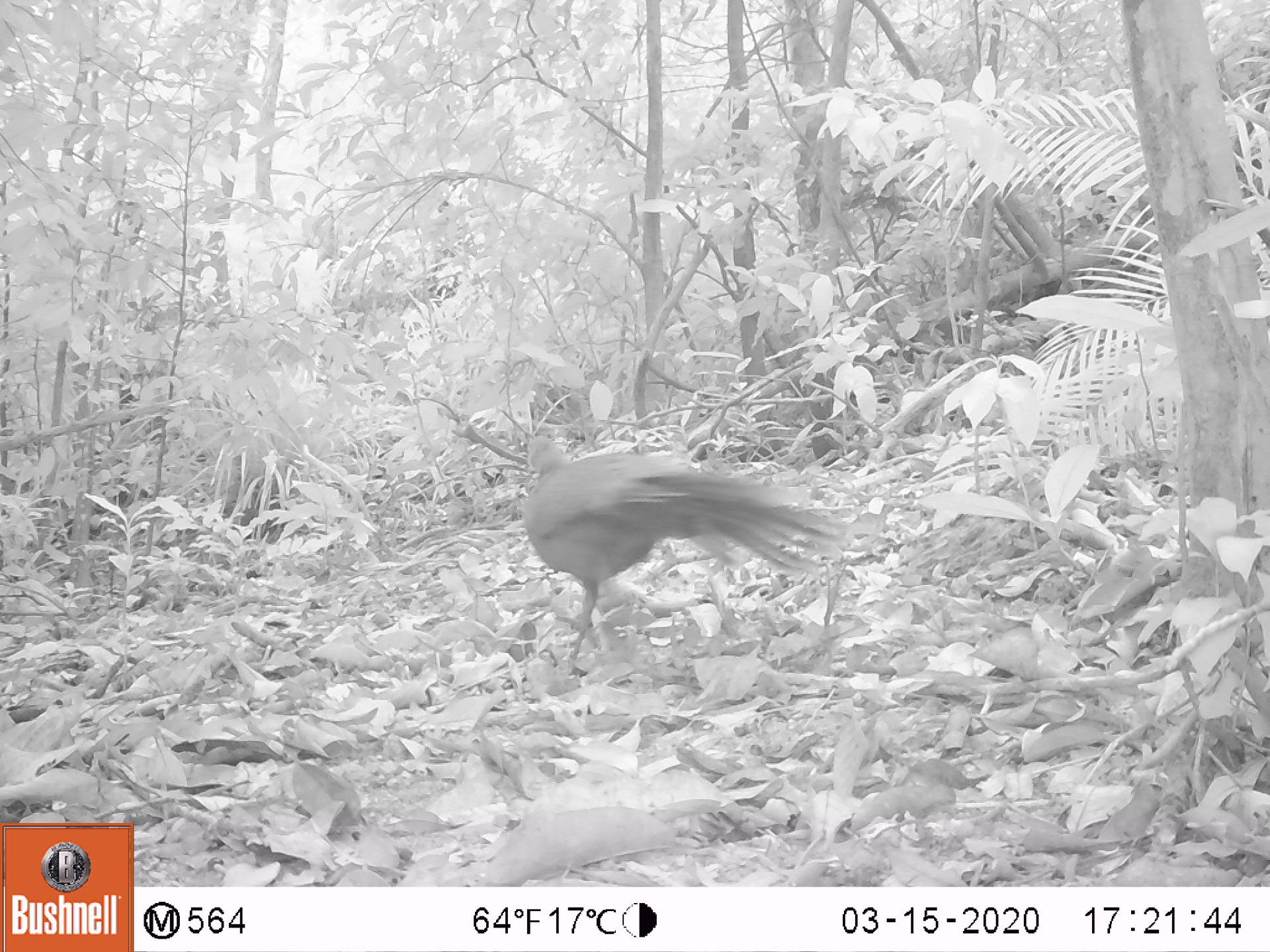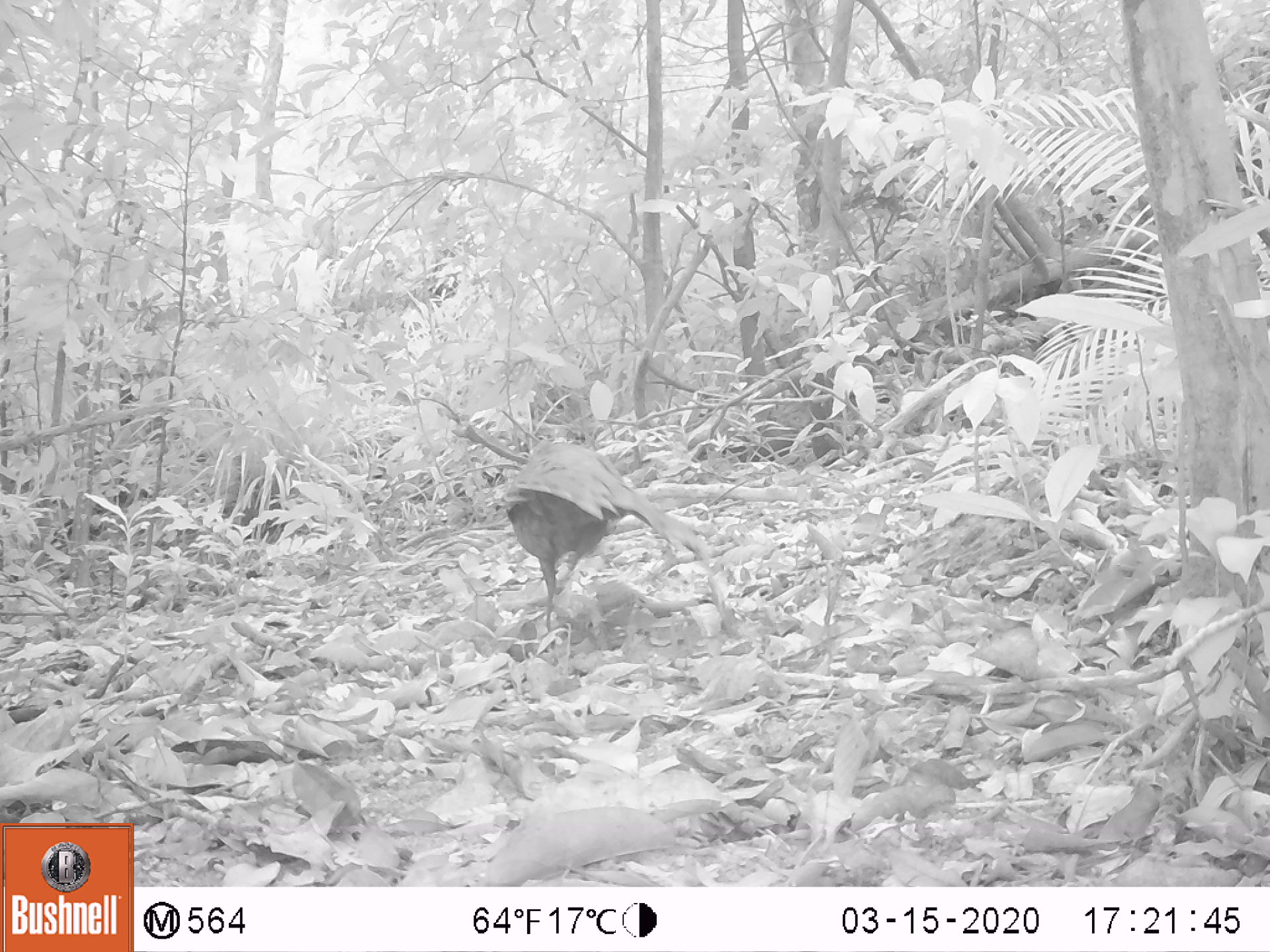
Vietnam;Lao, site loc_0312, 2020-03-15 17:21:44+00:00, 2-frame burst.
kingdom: Animalia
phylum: Chordata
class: Aves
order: Galliformes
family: Phasianidae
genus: Polyplectron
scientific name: Polyplectron bicalcaratum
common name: gray peacock-pheasant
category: grey peacock pheasant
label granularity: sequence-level